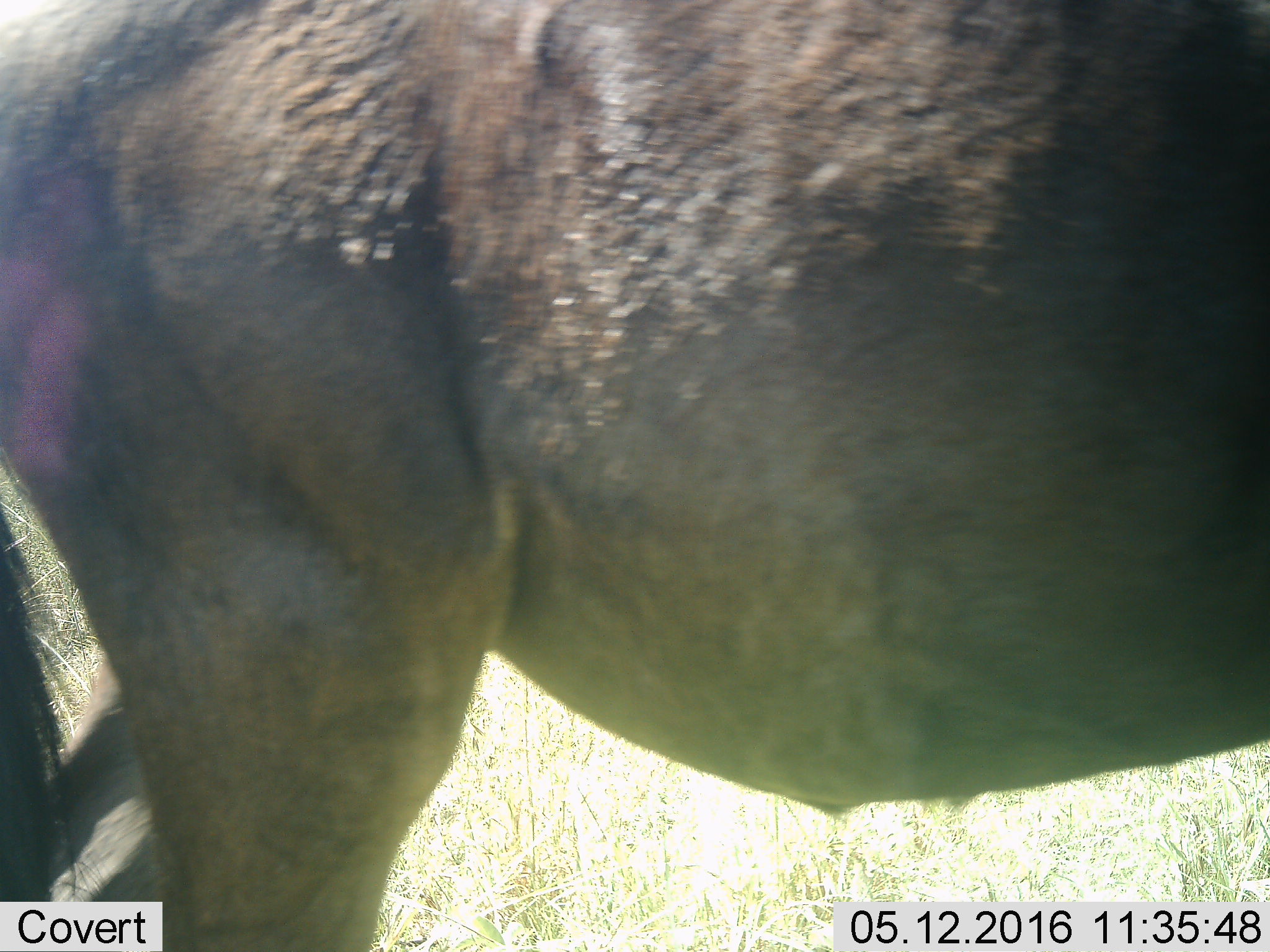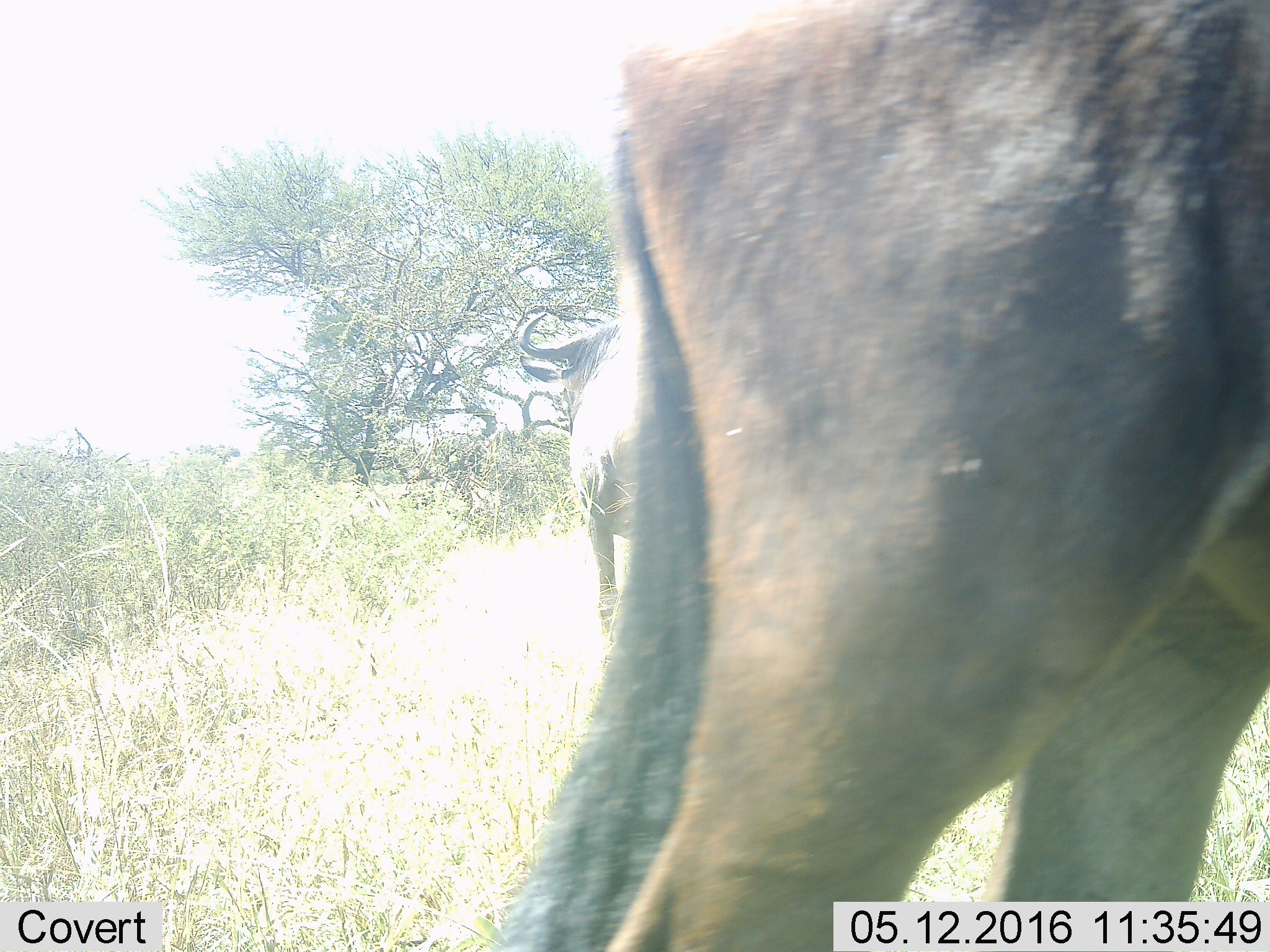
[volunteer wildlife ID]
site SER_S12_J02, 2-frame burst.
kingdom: Animalia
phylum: Chordata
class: Mammalia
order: Artiodactyla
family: Bovidae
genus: Syncerus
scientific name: Syncerus caffer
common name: african buffalo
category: buffalo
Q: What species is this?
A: Buffalo (african buffalo) (Syncerus caffer).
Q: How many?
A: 2.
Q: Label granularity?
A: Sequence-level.